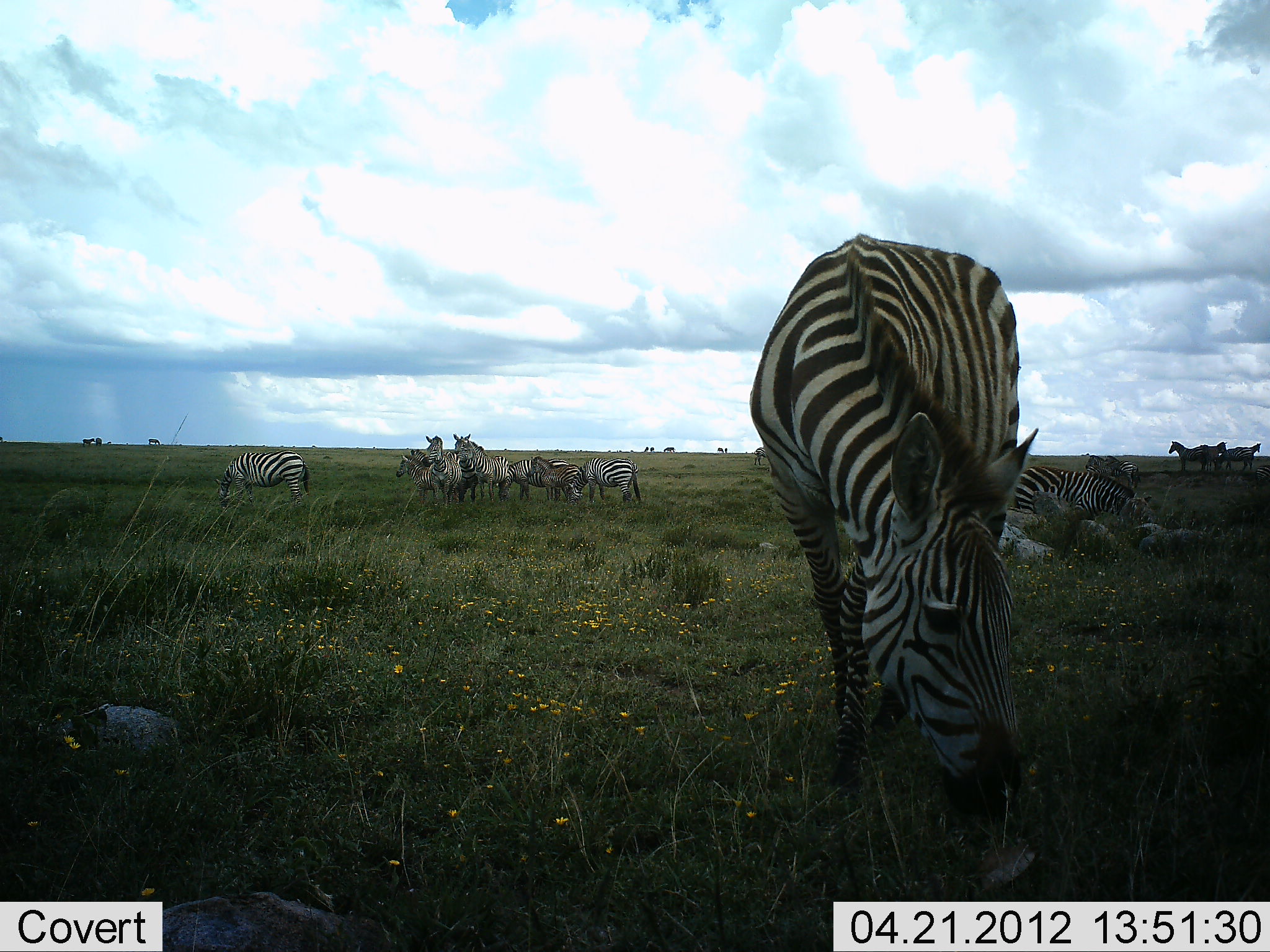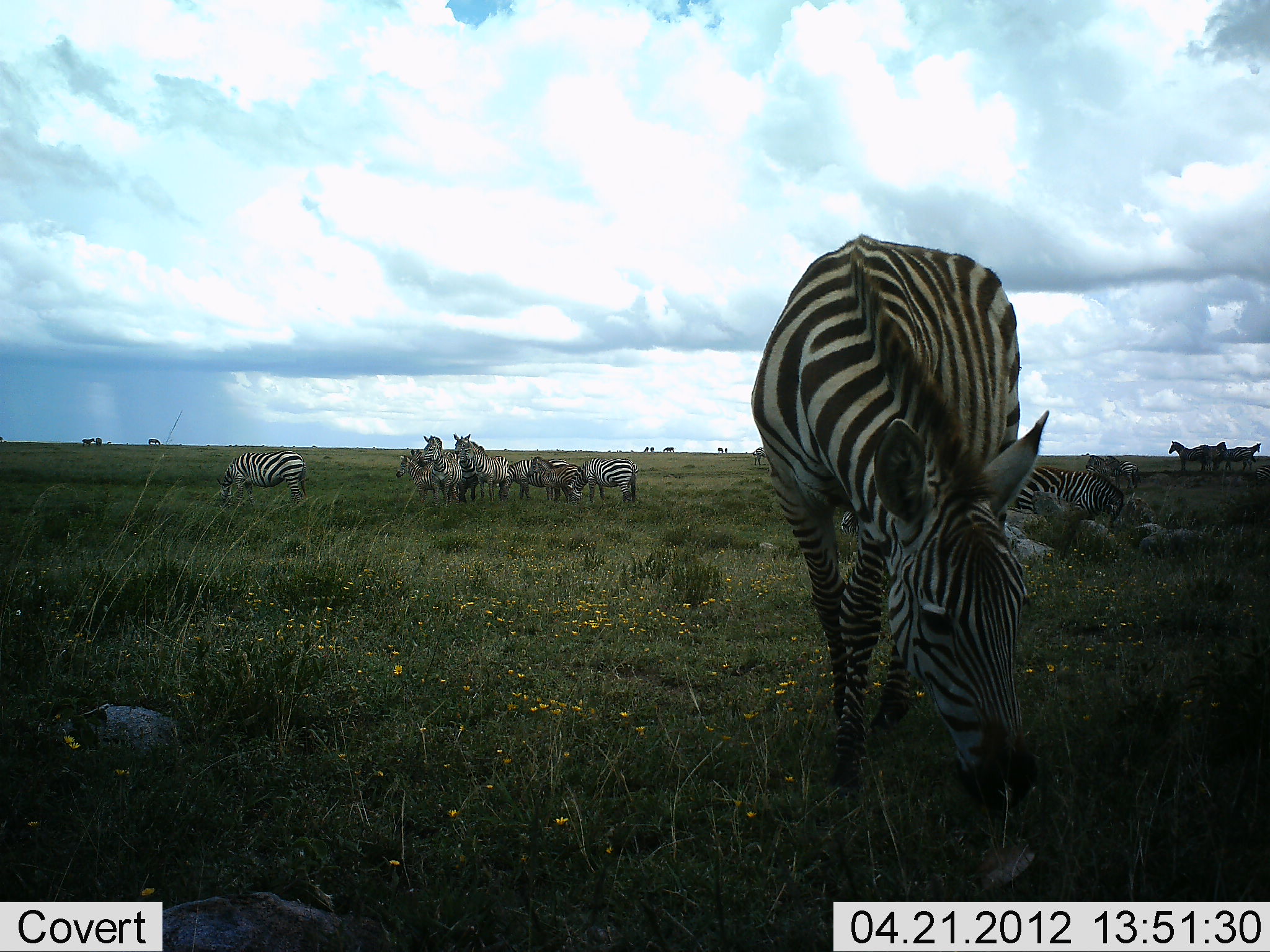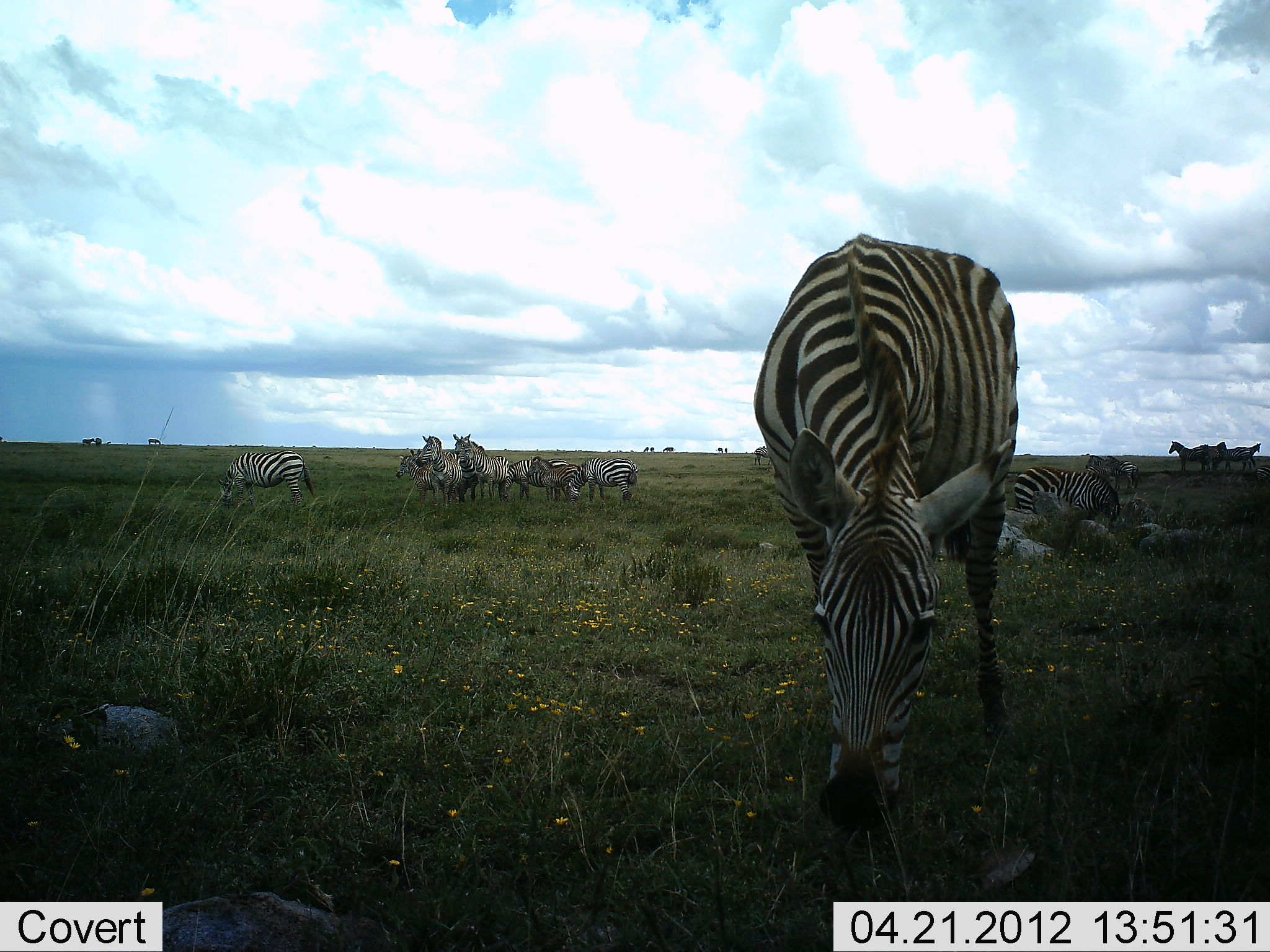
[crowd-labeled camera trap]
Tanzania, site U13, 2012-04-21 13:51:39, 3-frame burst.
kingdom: Animalia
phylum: Chordata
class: Mammalia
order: Perissodactyla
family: Equidae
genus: Equus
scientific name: Equus quagga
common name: plains zebra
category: zebra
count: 11-50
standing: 76%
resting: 16%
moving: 0%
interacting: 12%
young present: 24%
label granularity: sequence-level